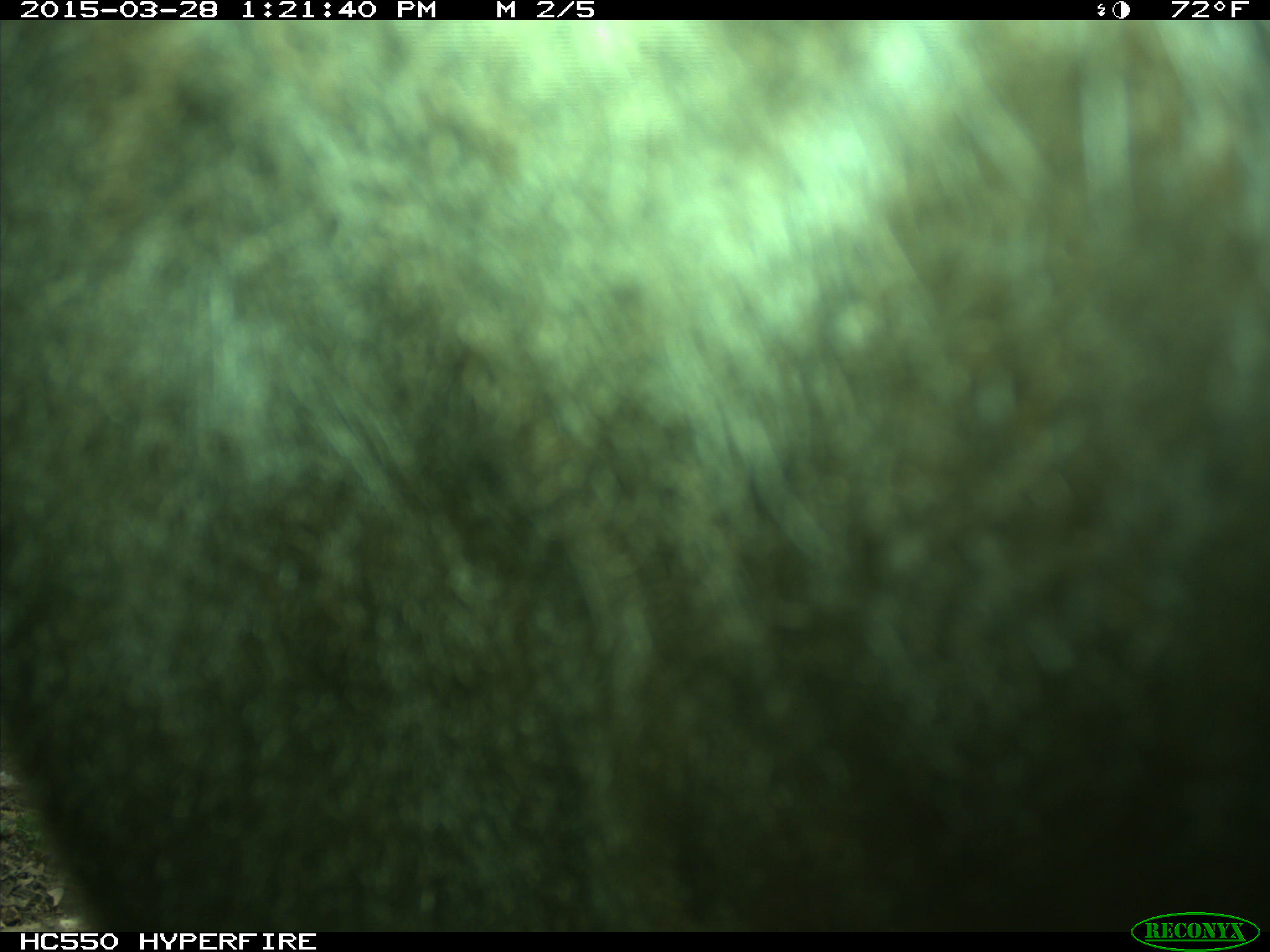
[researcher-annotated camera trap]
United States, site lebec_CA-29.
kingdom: Animalia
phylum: Chordata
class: Mammalia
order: Artiodactyla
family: Bovidae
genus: Bos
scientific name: Bos taurus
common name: domestic cow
Bos taurus (domestic cow).